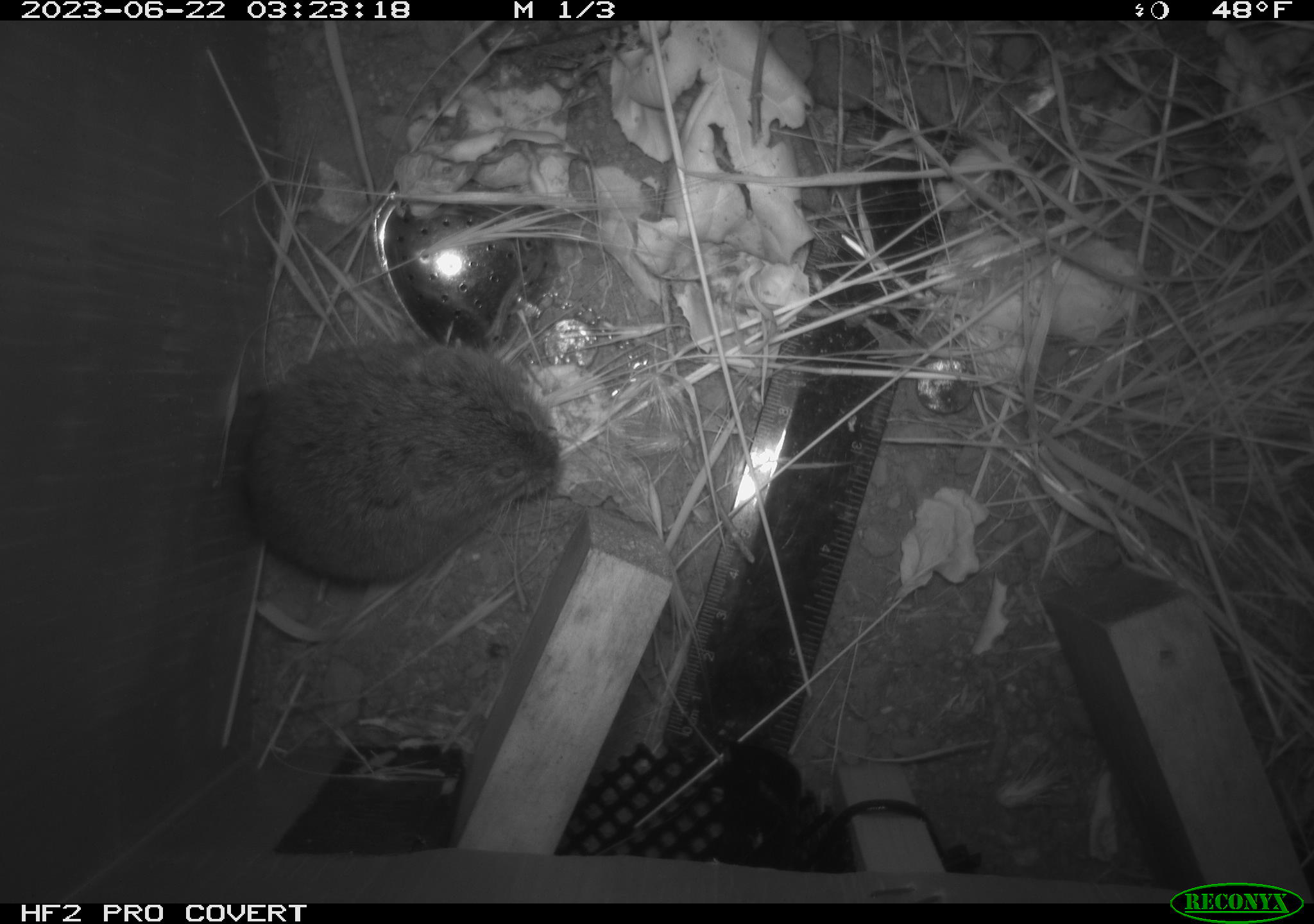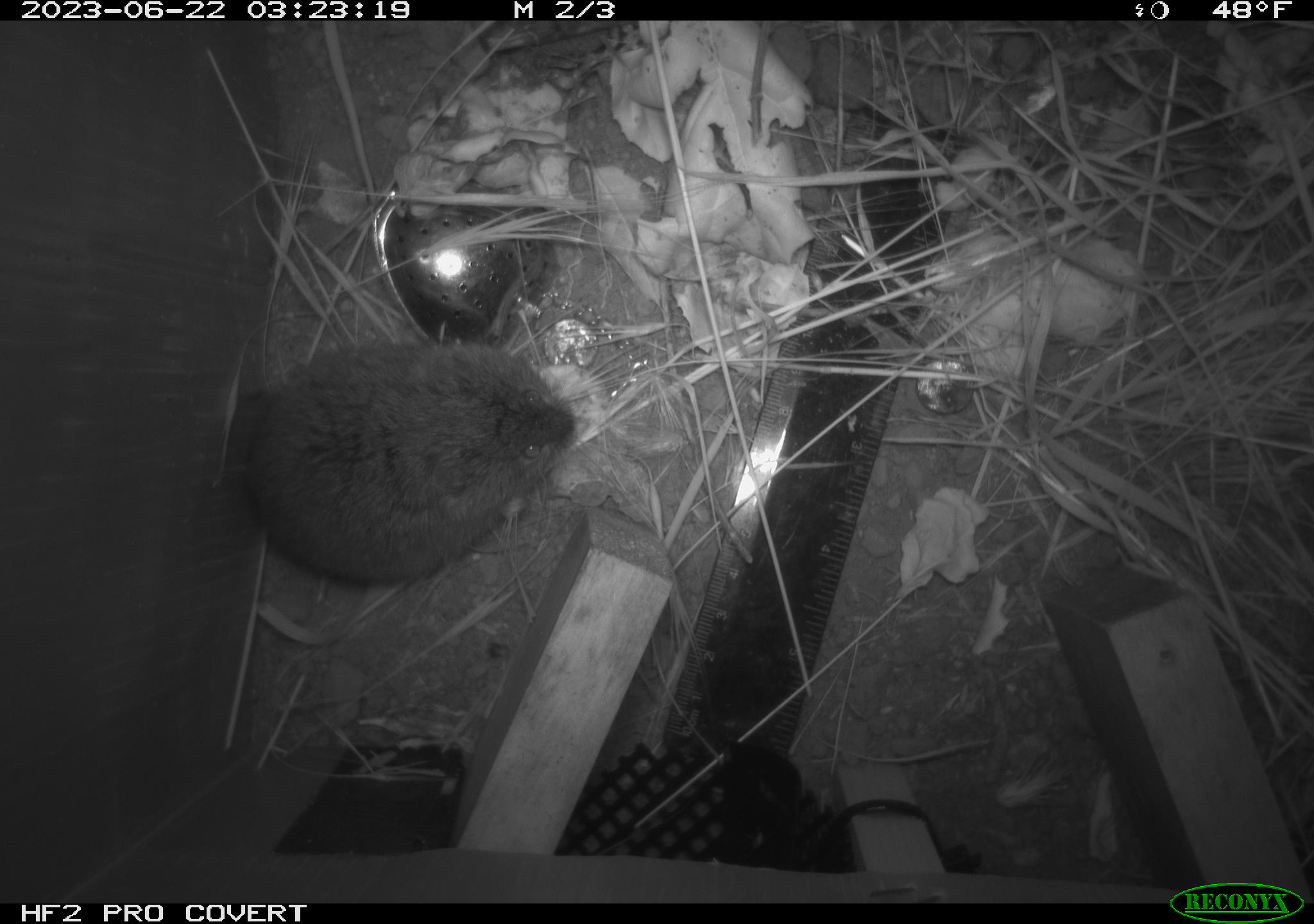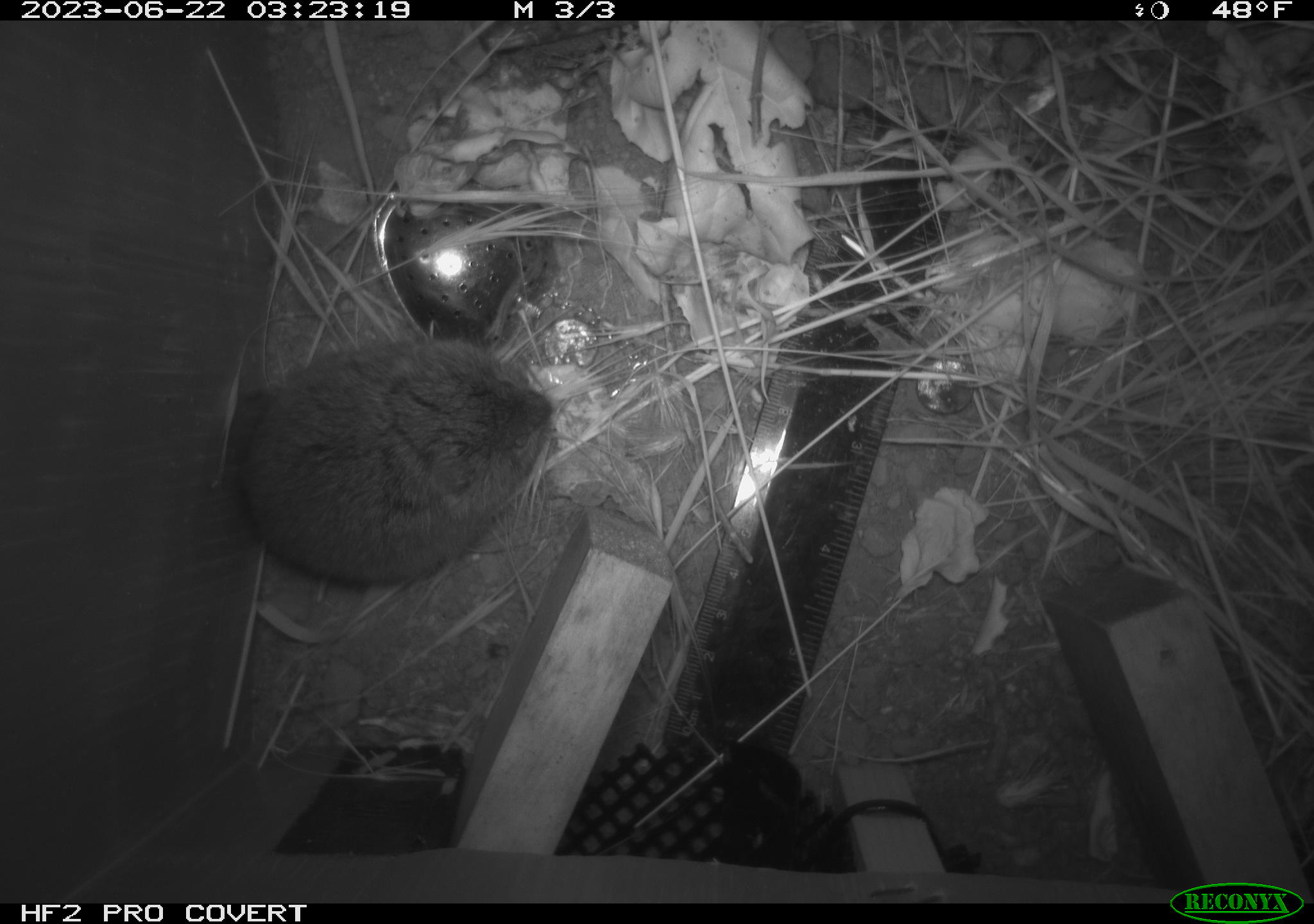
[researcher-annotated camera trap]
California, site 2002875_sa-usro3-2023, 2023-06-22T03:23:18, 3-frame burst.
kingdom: Animalia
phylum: Chordata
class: Mammalia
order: Rodentia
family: Cricetidae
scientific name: Arvicolinae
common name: voles, lemmings, and muskrats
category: arvicolinae subfamily